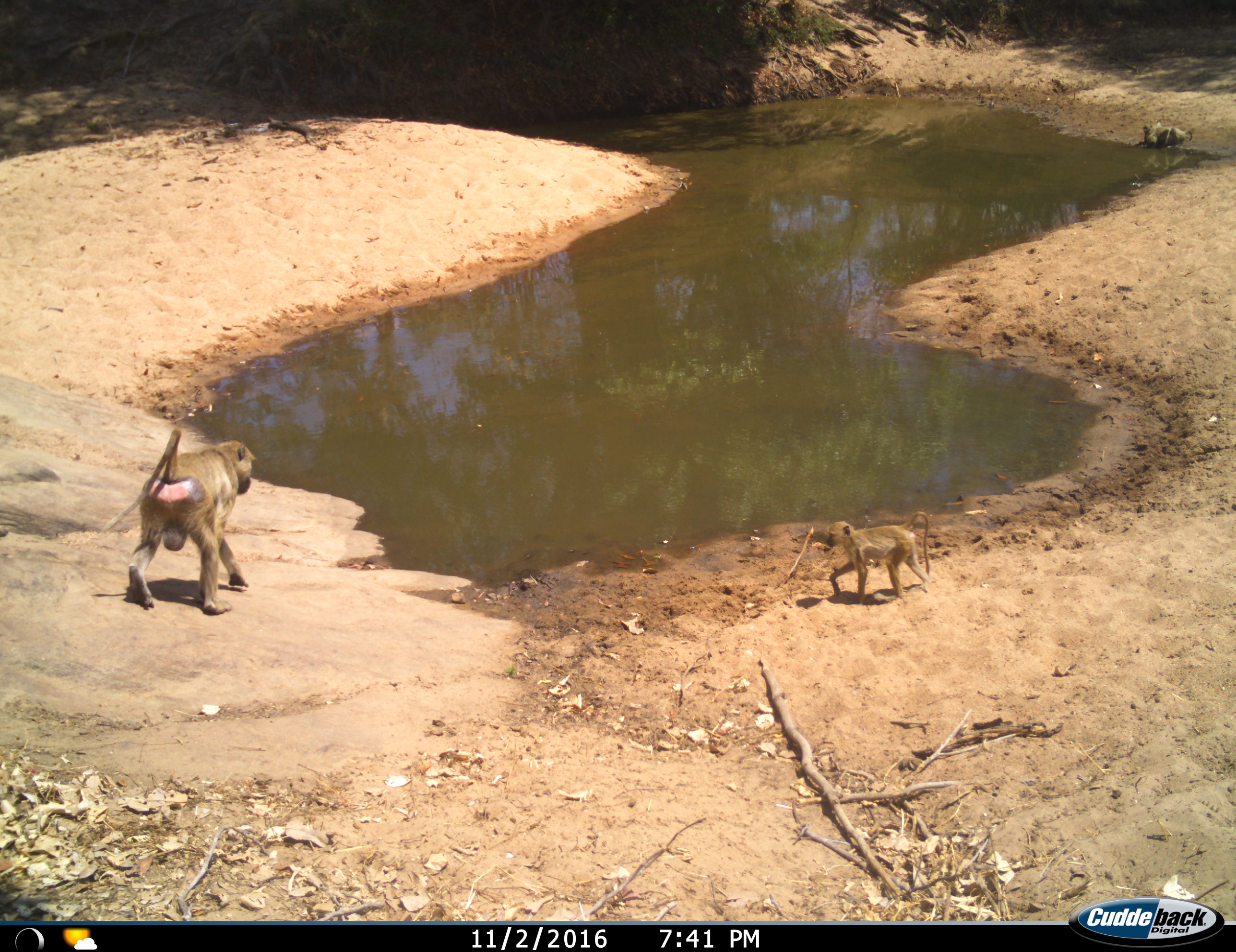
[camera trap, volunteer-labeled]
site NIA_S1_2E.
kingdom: Animalia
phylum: Chordata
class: Mammalia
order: Primates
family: Cercopithecidae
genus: Papio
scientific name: Papio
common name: baboon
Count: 3.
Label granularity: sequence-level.